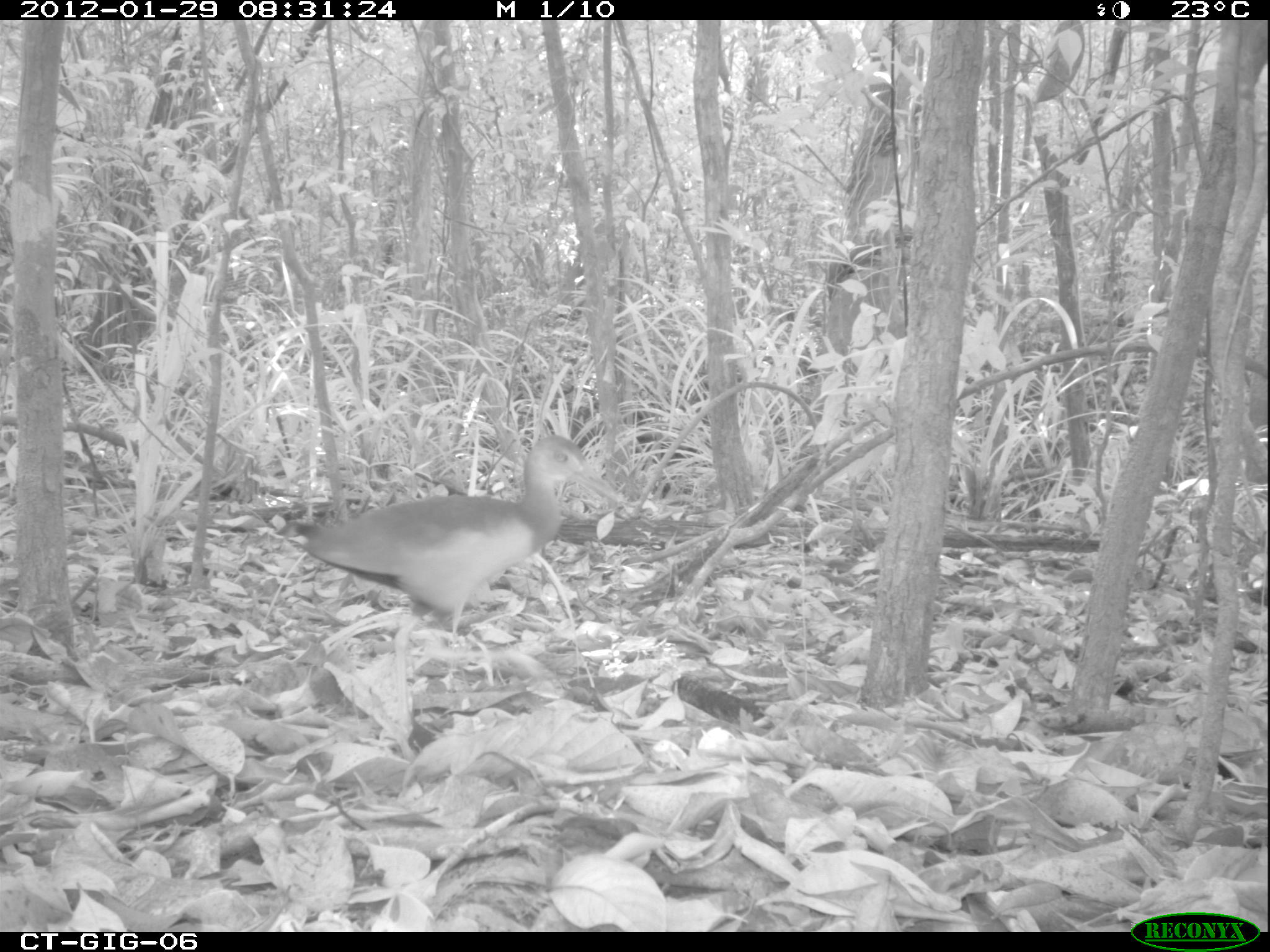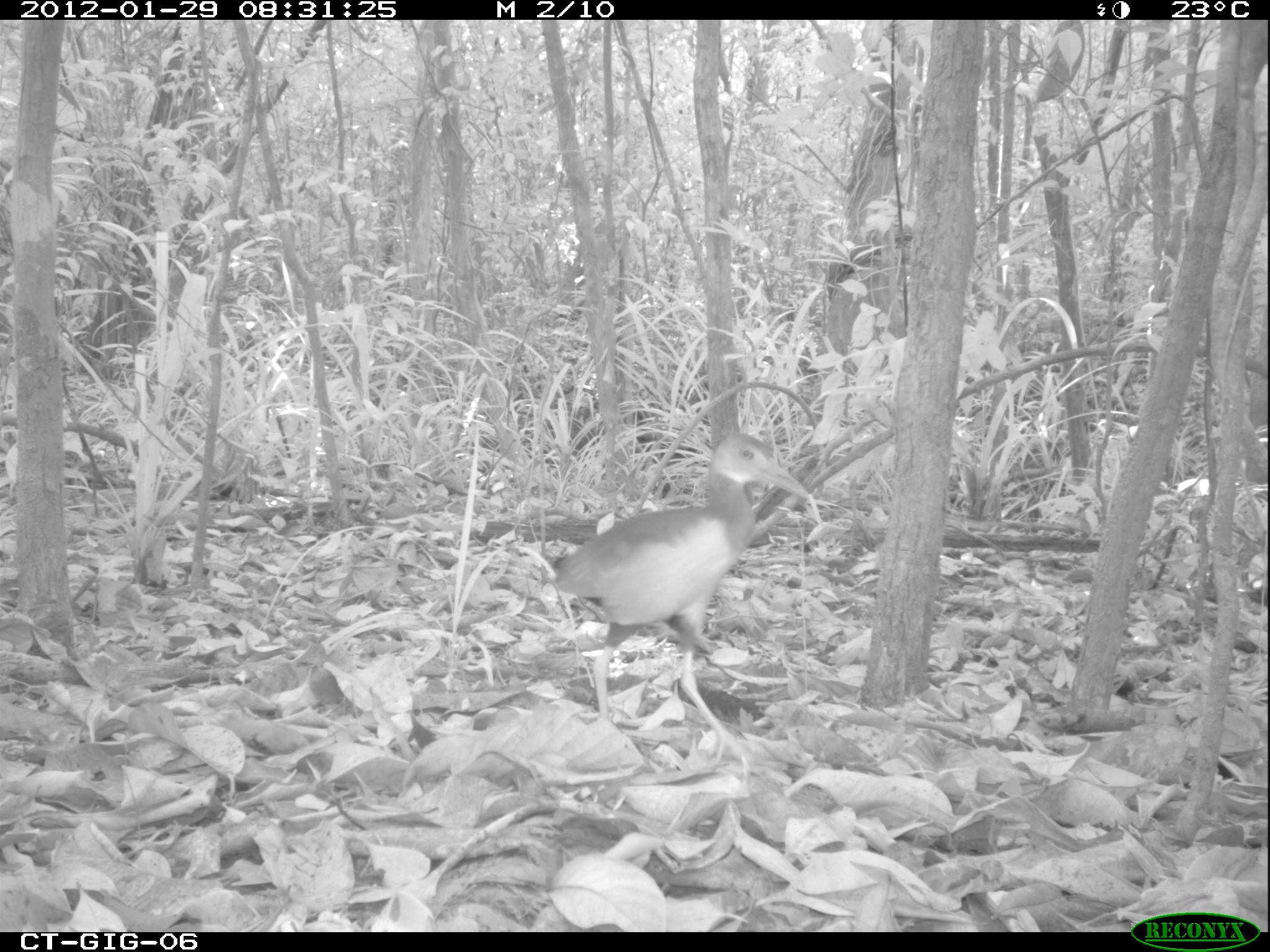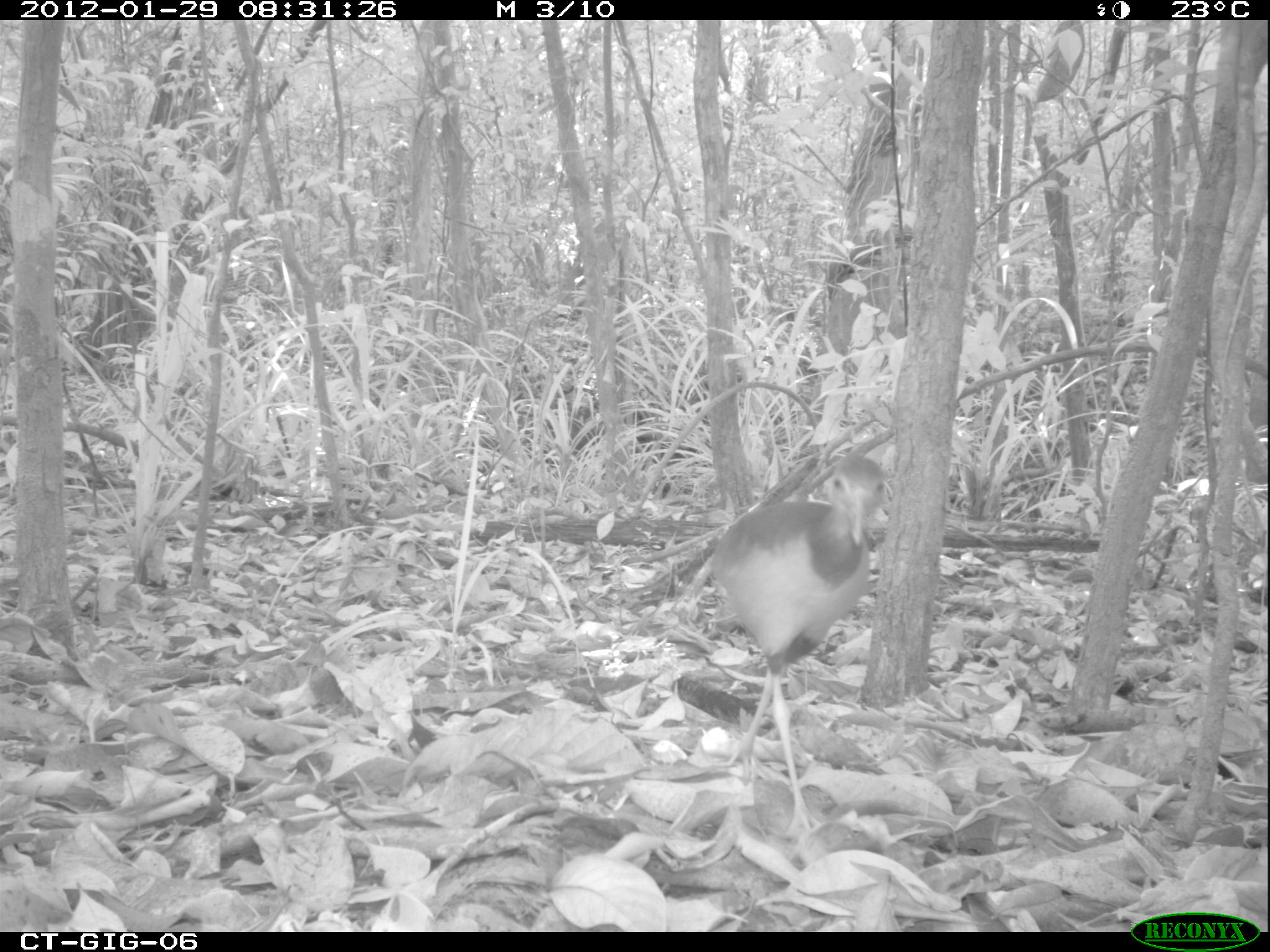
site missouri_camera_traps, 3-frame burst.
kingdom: Animalia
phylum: Chordata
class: Aves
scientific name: Aves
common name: bird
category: bird spec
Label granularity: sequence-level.